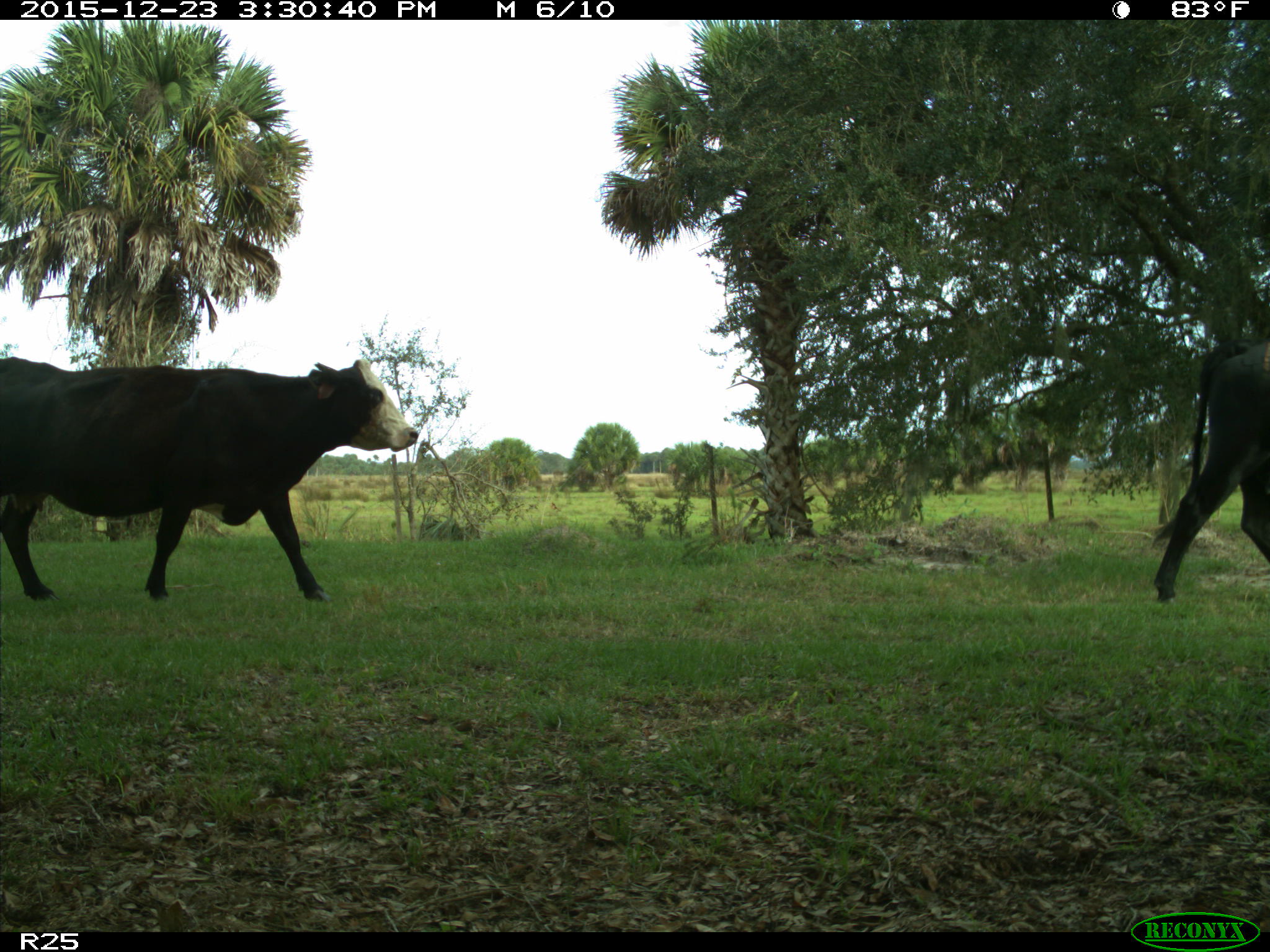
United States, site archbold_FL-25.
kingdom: Animalia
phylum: Chordata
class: Mammalia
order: Artiodactyla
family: Bovidae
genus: Bos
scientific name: Bos taurus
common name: domestic cow